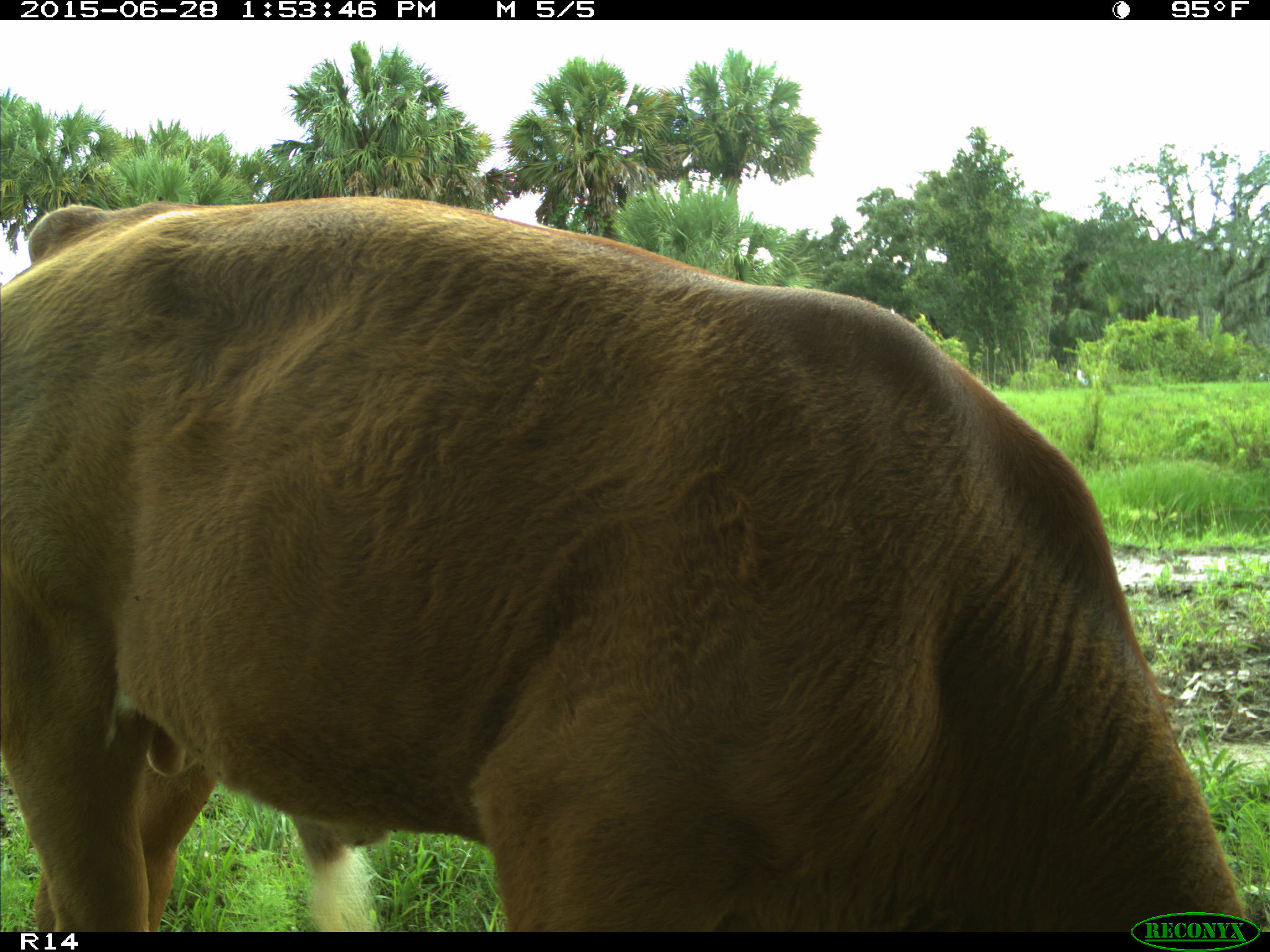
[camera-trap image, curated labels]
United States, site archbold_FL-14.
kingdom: Animalia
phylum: Chordata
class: Mammalia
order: Artiodactyla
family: Bovidae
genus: Bos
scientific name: Bos taurus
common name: domestic cow